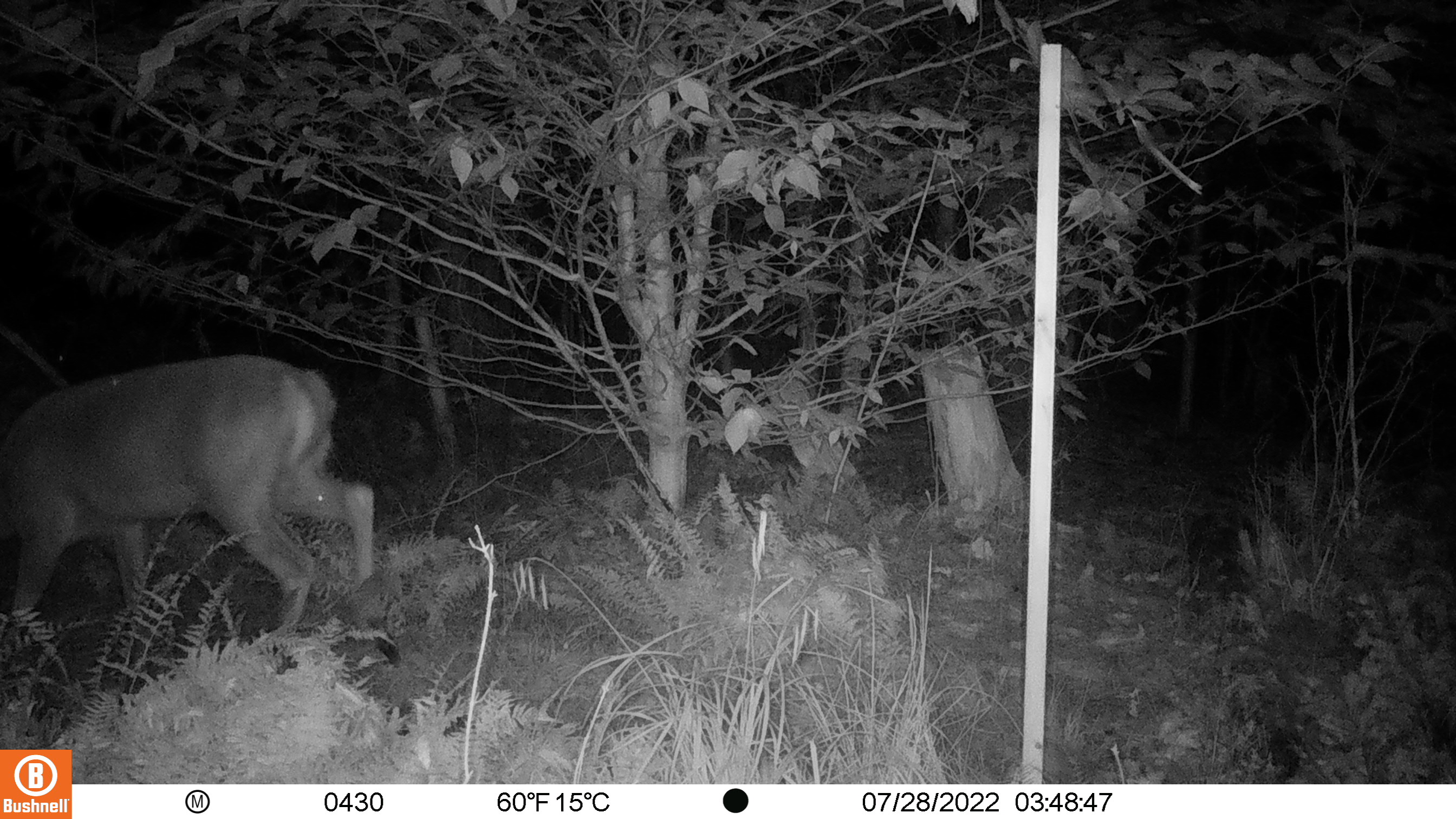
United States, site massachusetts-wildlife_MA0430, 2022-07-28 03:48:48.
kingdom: Animalia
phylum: Chordata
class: Mammalia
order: Artiodactyla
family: Cervidae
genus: Odocoileus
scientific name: Odocoileus virginianus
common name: white-tailed deer